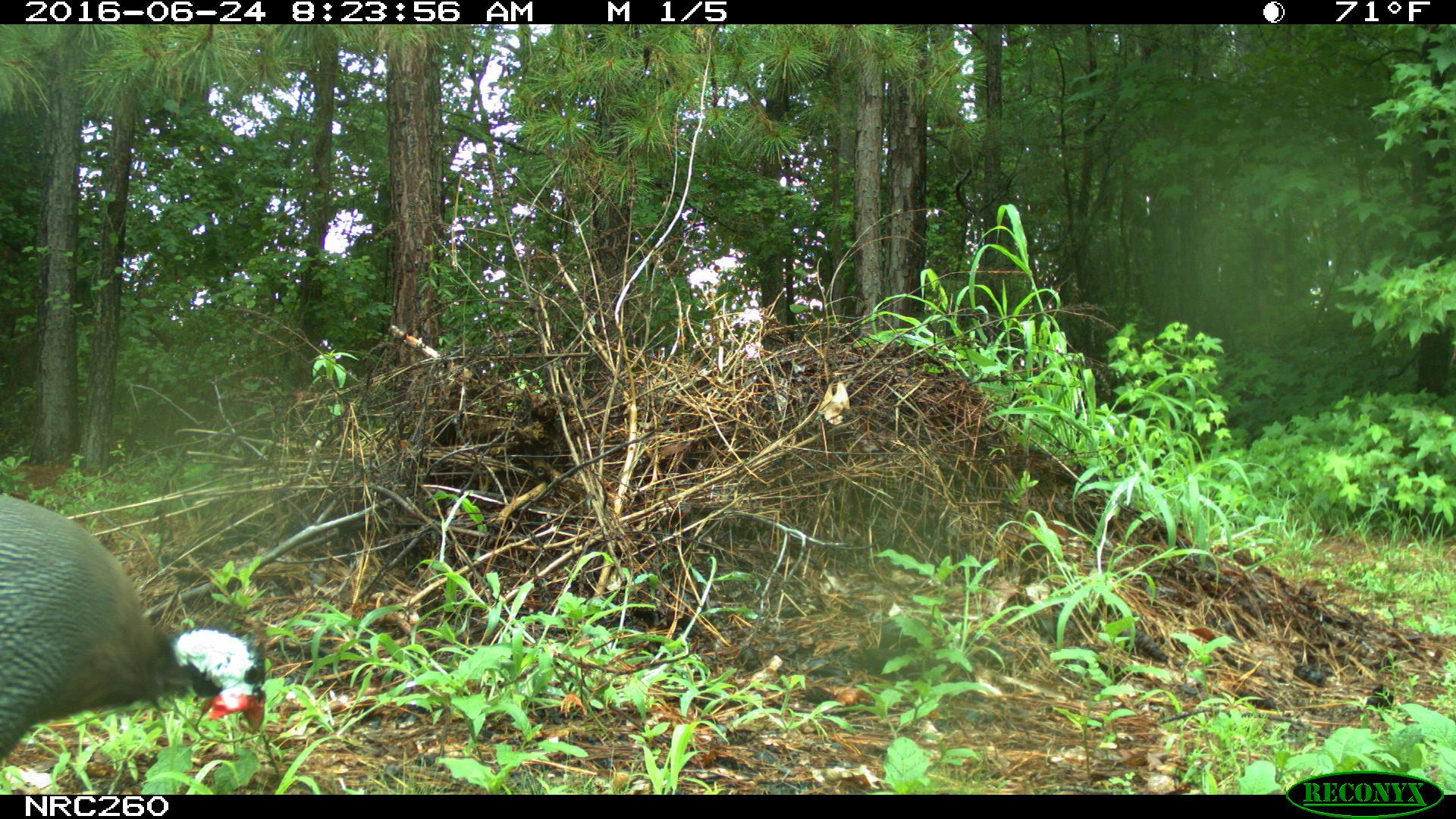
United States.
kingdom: Animalia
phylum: Chordata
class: Aves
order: Galliformes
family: Phasianidae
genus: Meleagris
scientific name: Meleagris gallopavo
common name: wild turkey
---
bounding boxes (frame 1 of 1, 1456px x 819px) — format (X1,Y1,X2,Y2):
Wild Turkey: (0,481,277,780)